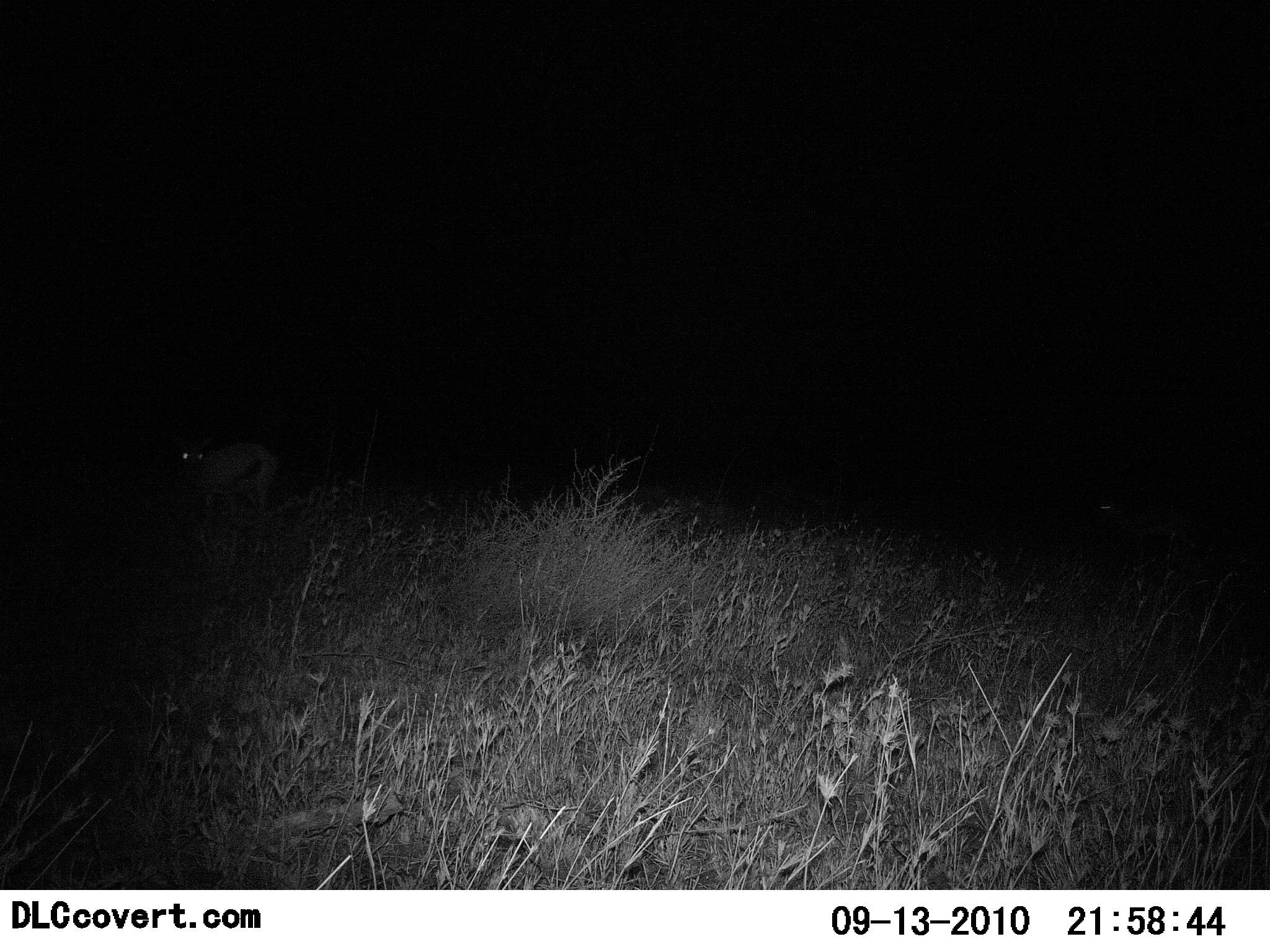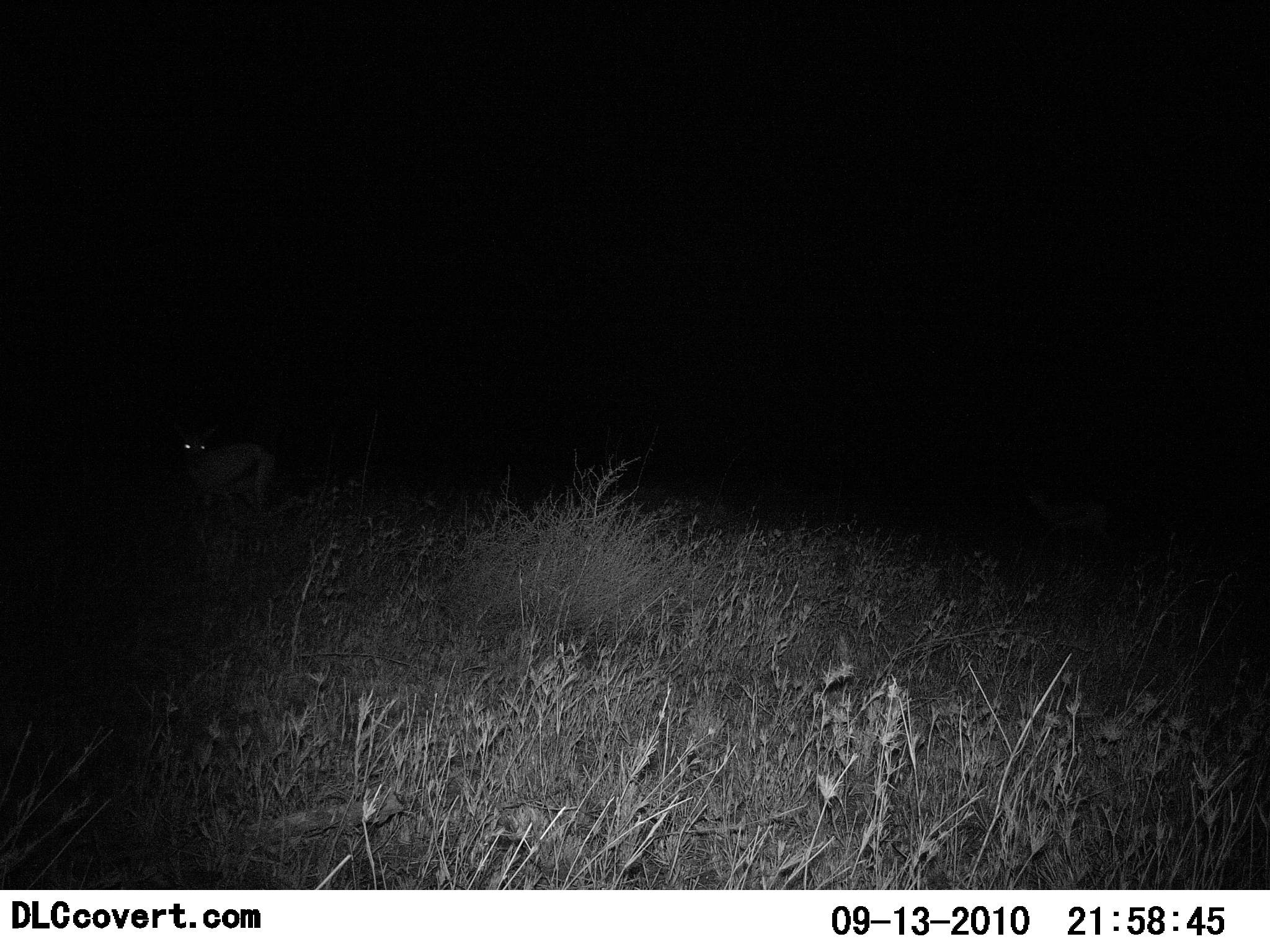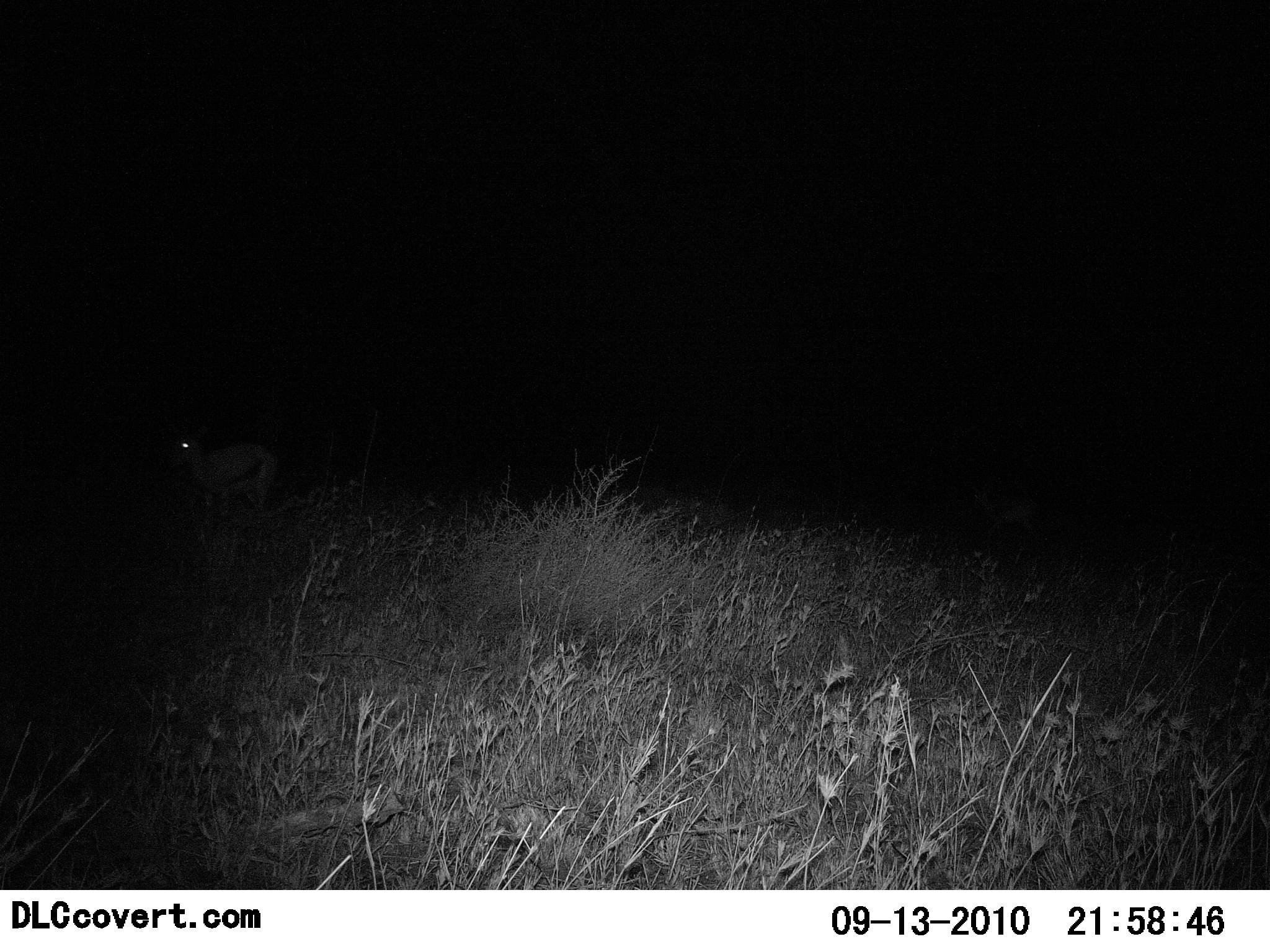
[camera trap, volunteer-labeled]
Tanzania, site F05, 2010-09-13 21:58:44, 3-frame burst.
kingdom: Animalia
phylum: Chordata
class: Mammalia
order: Artiodactyla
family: Bovidae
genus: Eudorcas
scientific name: Eudorcas thomsonii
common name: thomson's gazelle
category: gazellethomsons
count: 2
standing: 73%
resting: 0%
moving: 67%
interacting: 0%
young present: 7%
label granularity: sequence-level